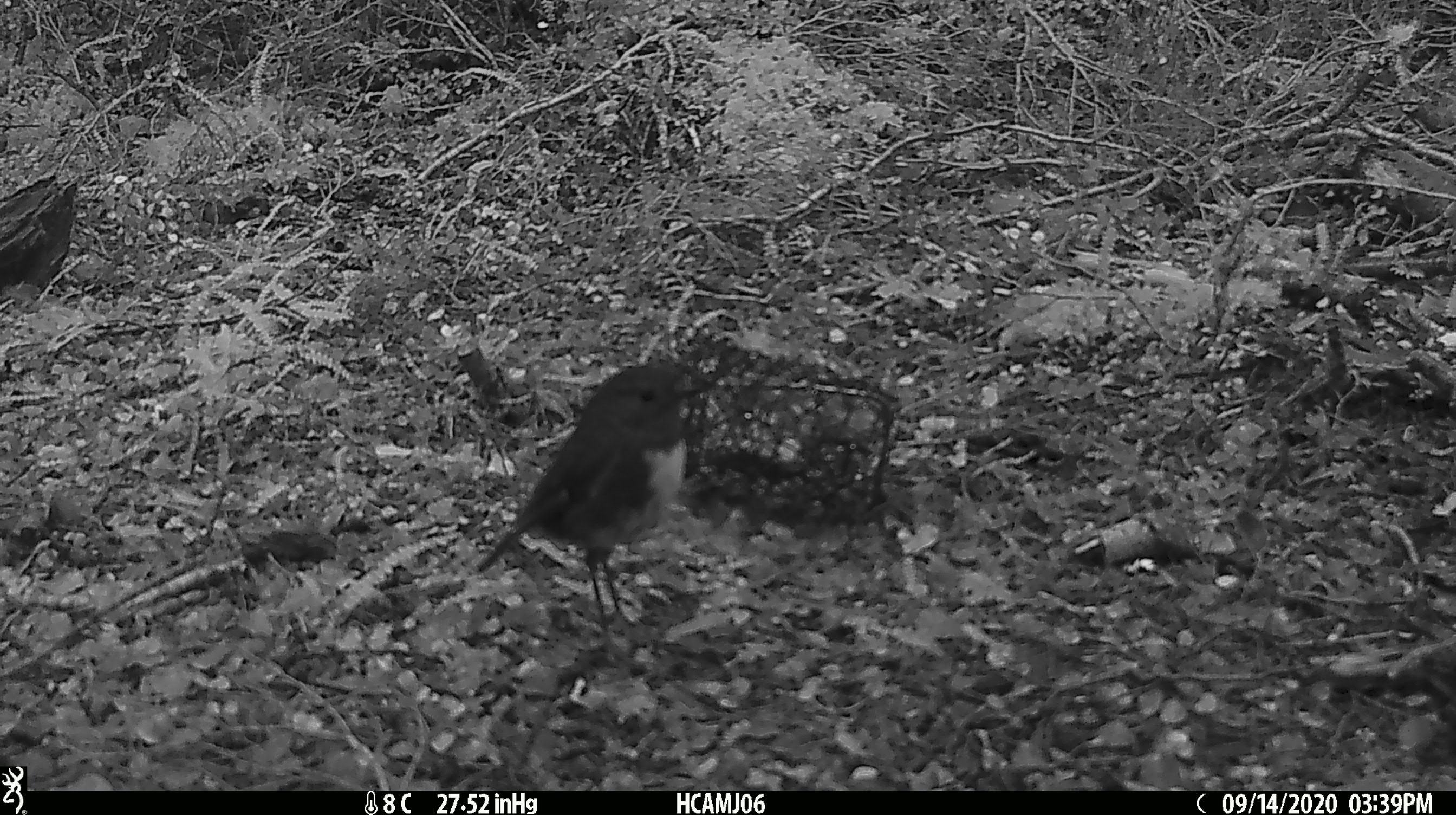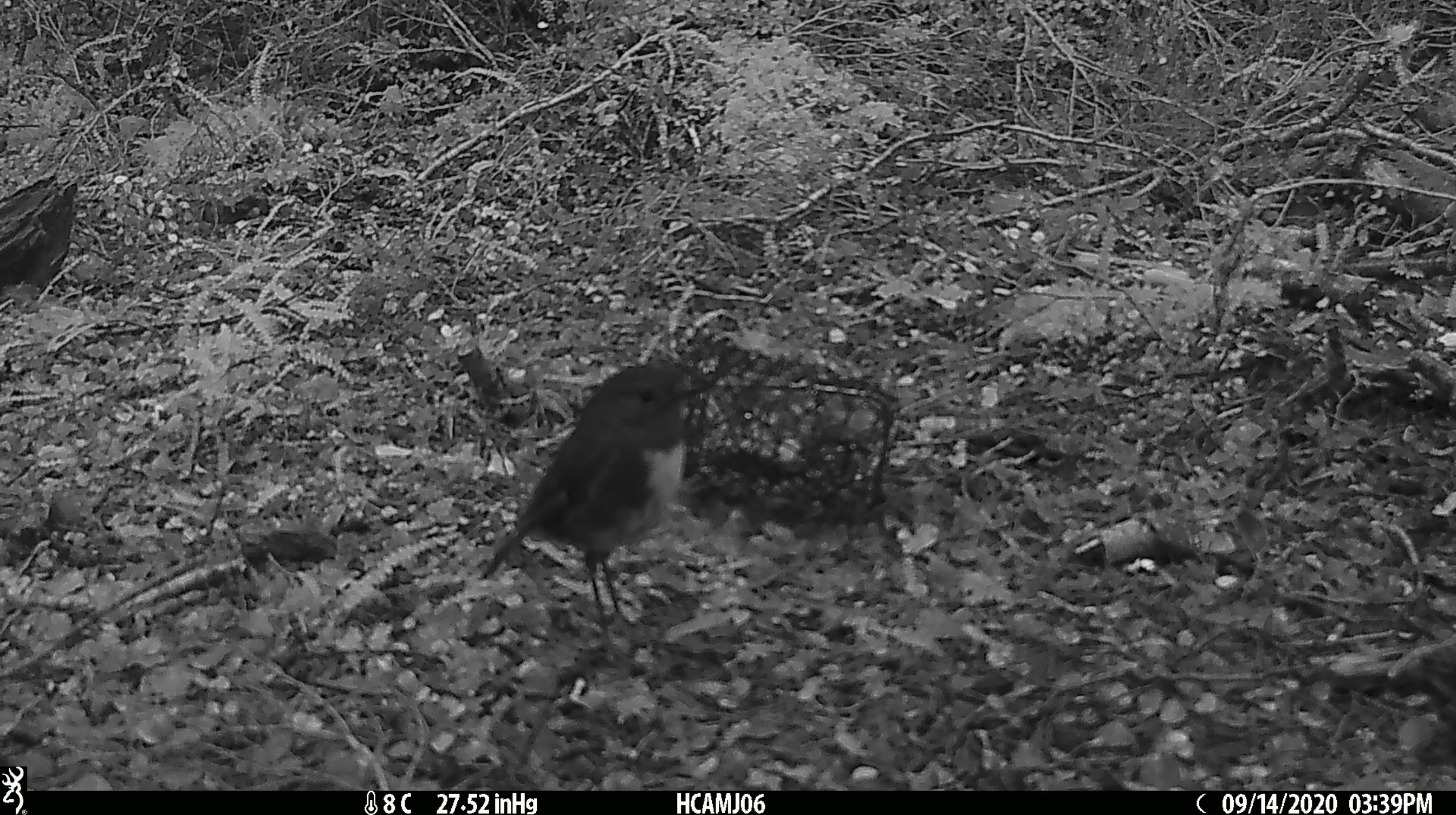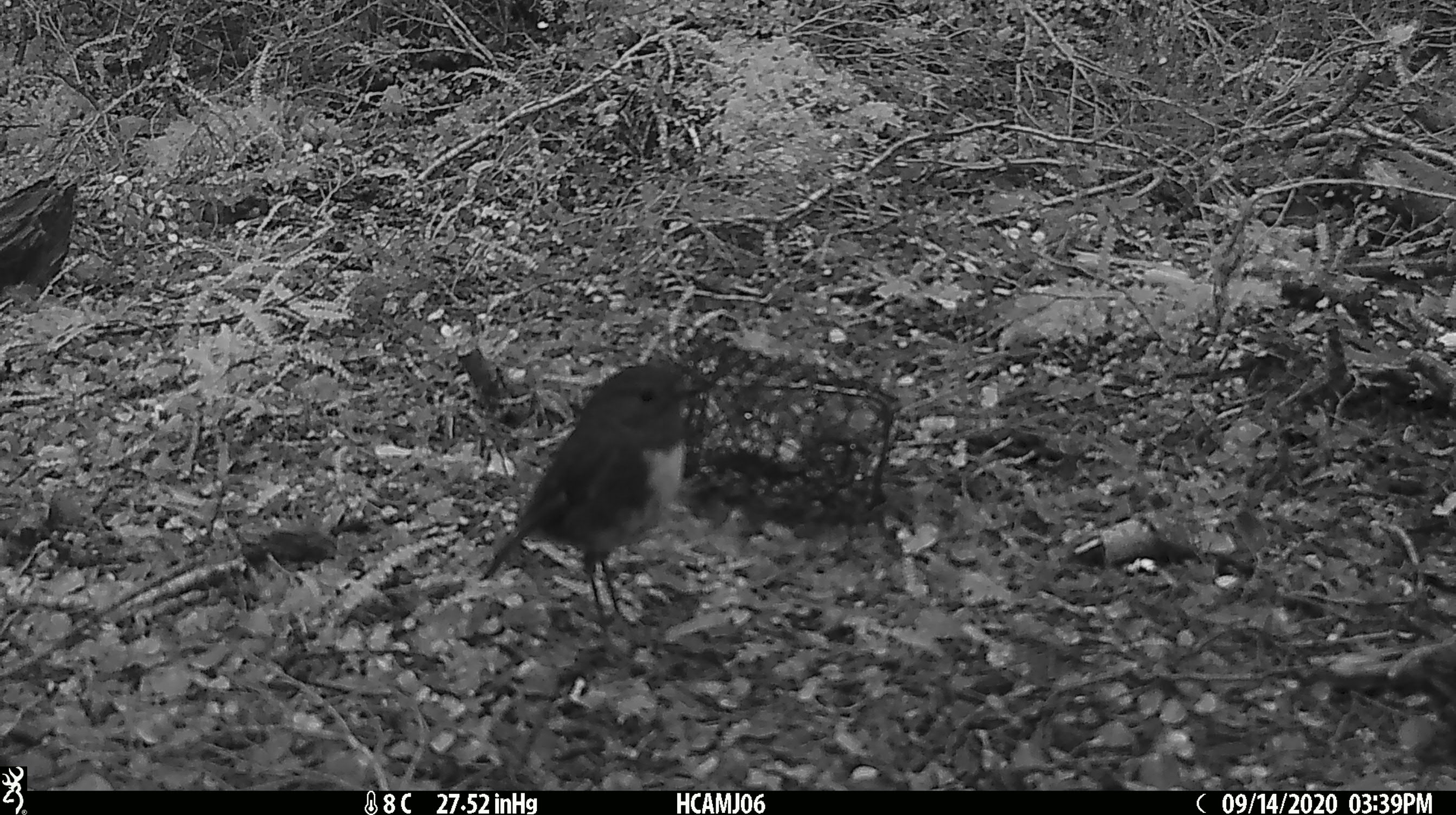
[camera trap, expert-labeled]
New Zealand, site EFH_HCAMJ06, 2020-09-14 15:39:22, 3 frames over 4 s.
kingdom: Animalia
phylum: Chordata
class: Aves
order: Passeriformes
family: Petroicidae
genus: Petroica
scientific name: Petroica australis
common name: new zealand robin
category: robin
Robin (new zealand robin) (Petroica australis).